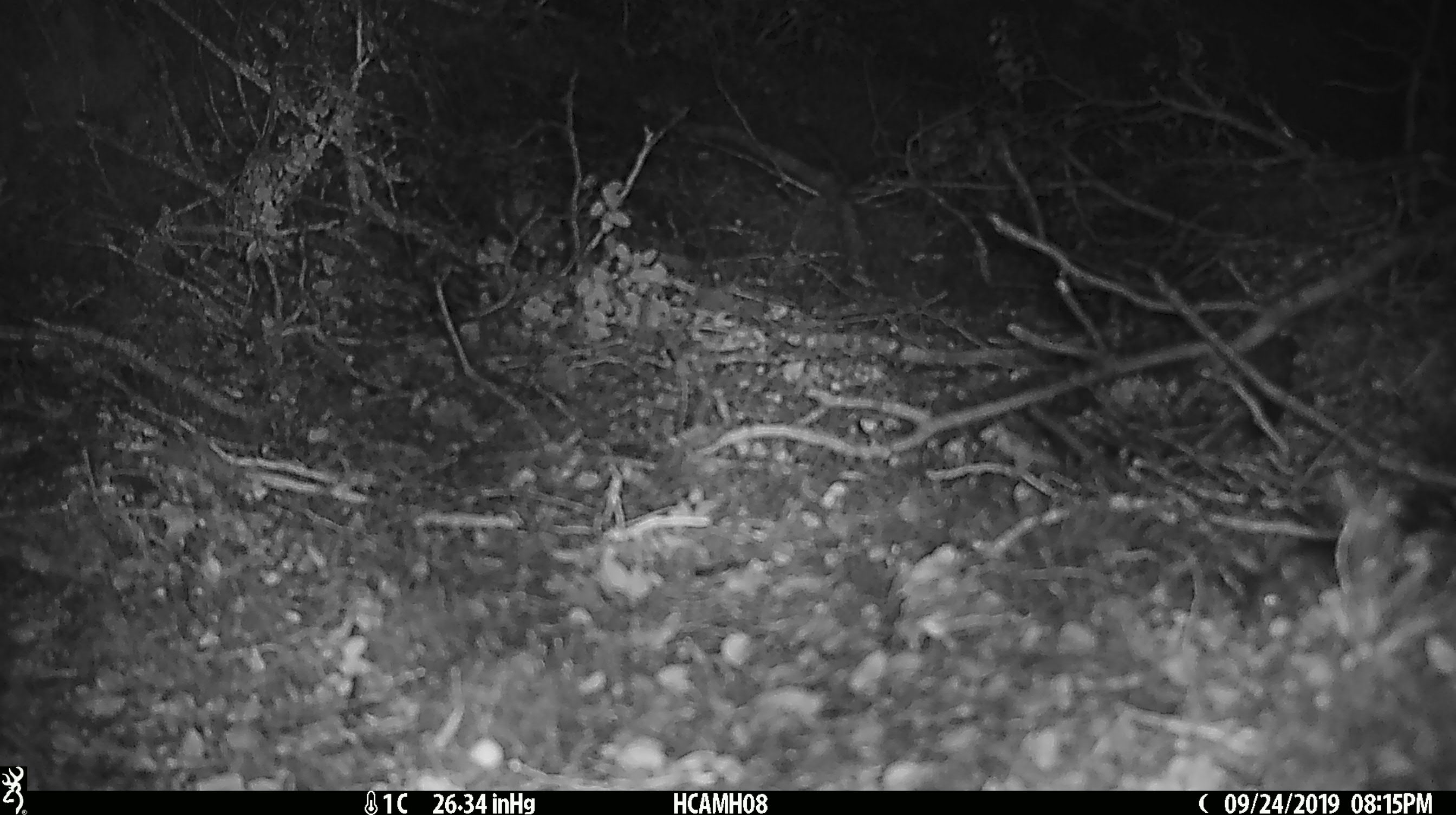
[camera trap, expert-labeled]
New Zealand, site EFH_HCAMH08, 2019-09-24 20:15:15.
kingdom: Animalia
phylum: Chordata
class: Mammalia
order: Rodentia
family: Muridae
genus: Mus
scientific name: Mus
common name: mouse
Mouse (Mus).